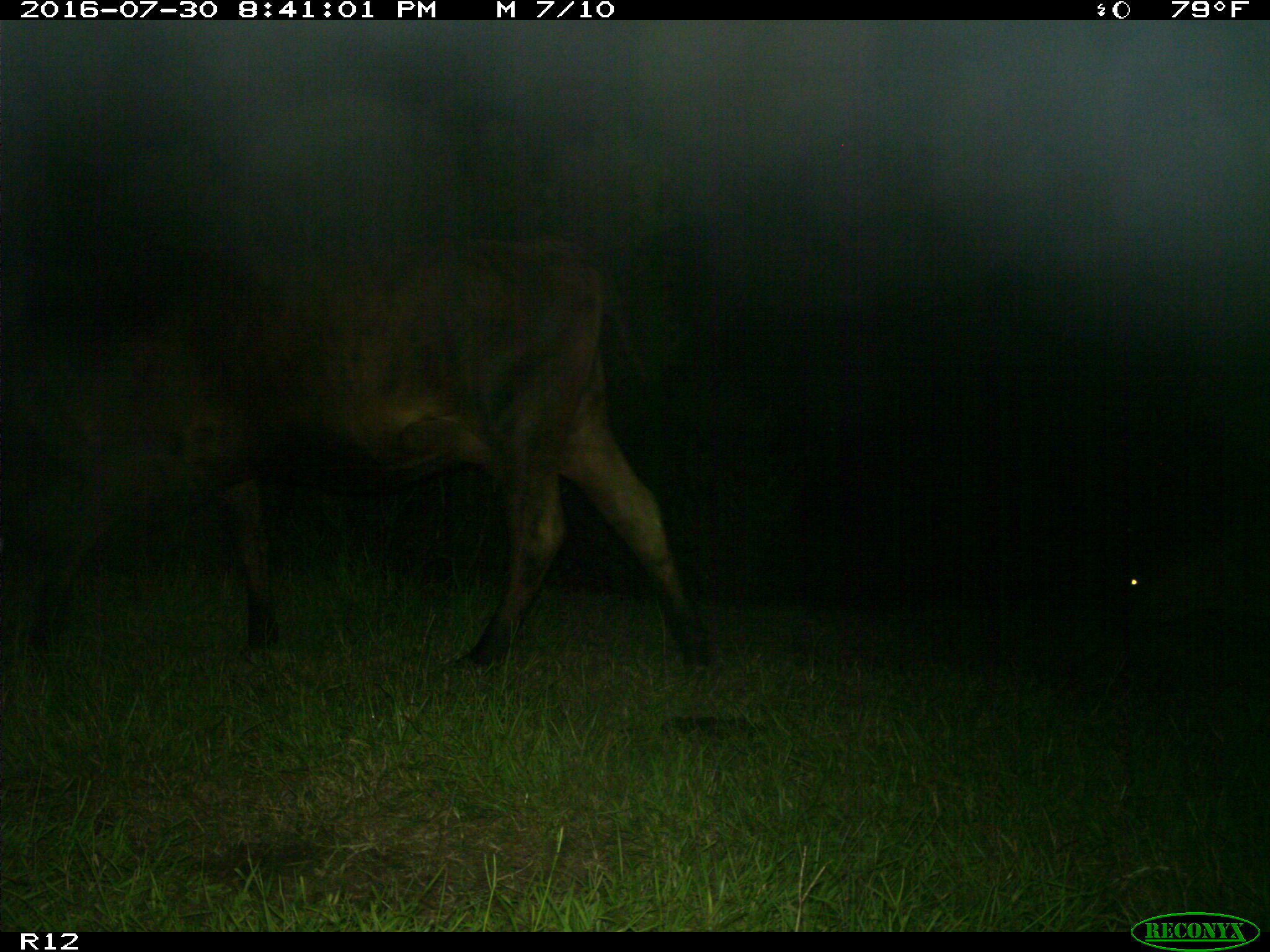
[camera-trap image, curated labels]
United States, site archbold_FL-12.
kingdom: Animalia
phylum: Chordata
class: Mammalia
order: Artiodactyla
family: Bovidae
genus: Bos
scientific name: Bos taurus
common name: domestic cow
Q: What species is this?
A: Bos taurus (domestic cow).